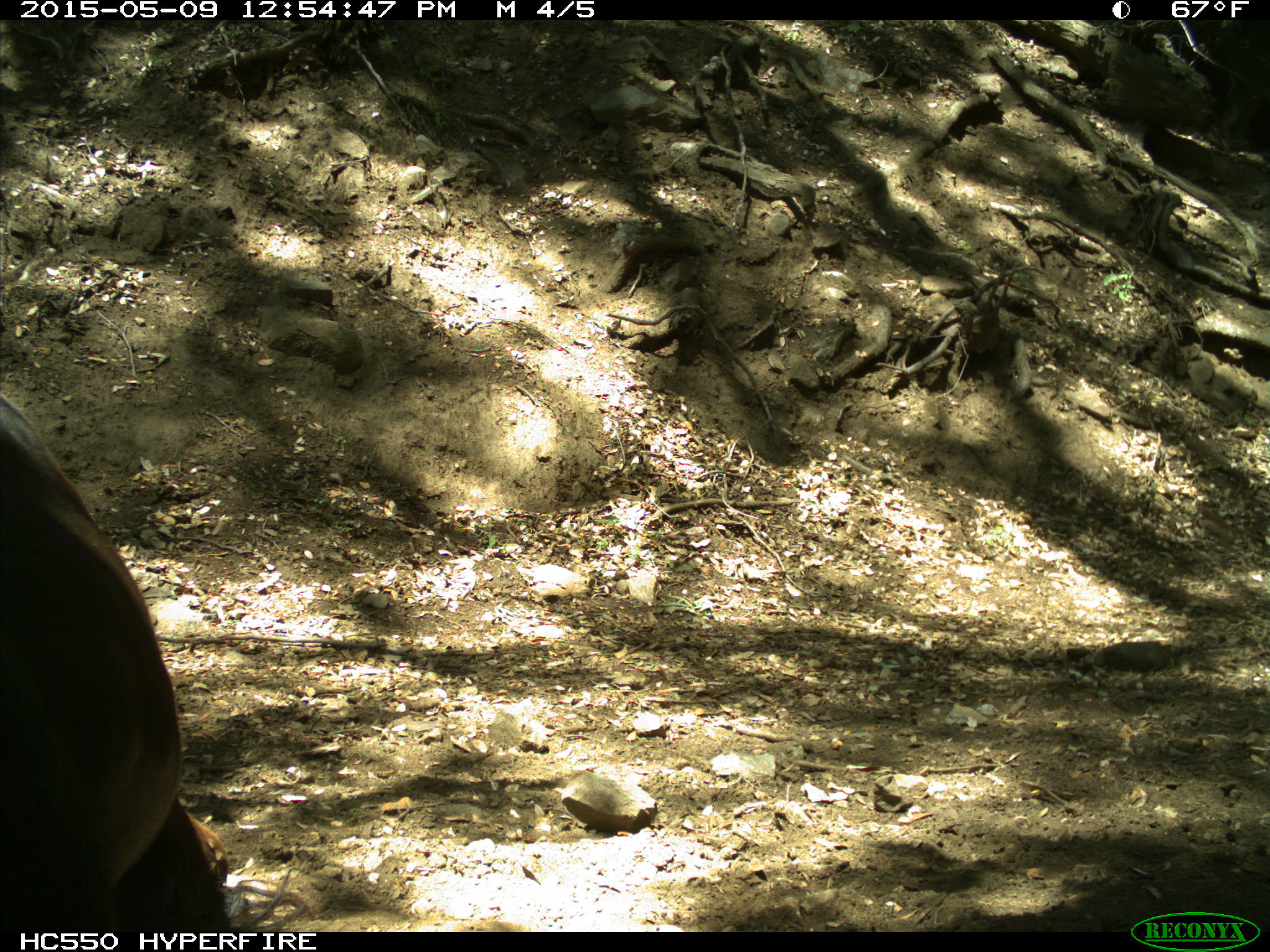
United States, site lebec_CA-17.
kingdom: Animalia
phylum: Chordata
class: Mammalia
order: Artiodactyla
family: Bovidae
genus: Bos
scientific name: Bos taurus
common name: domestic cow